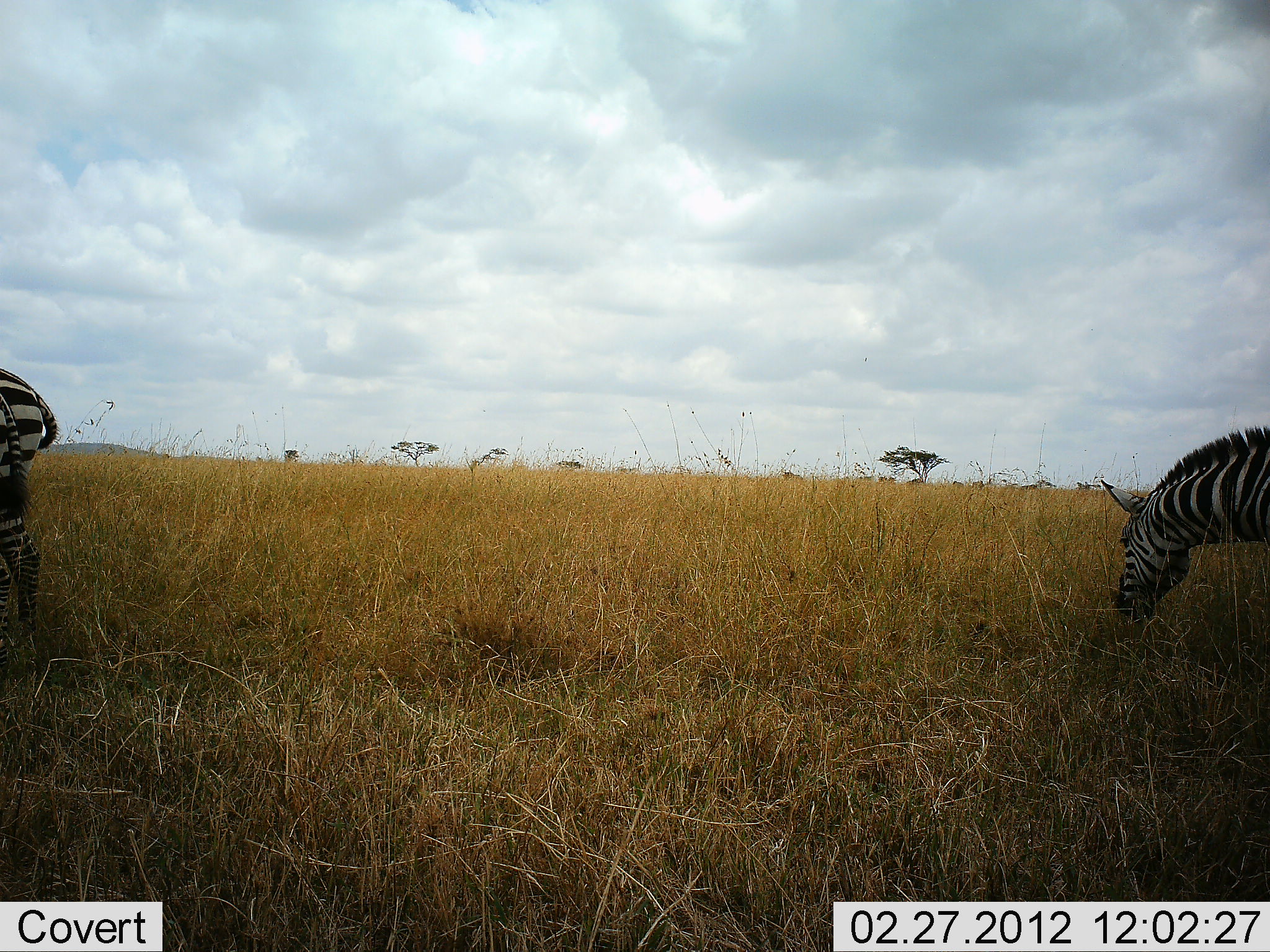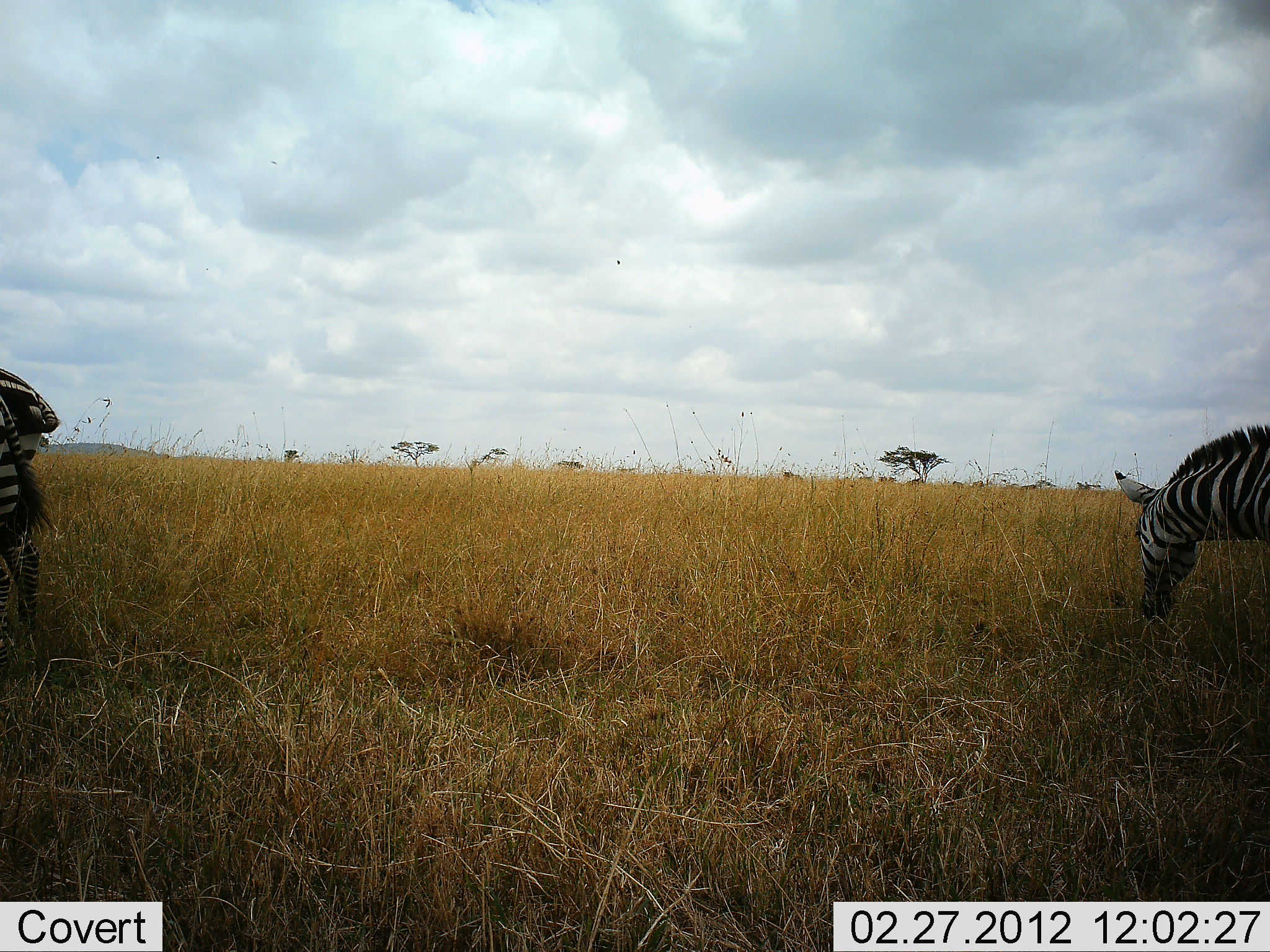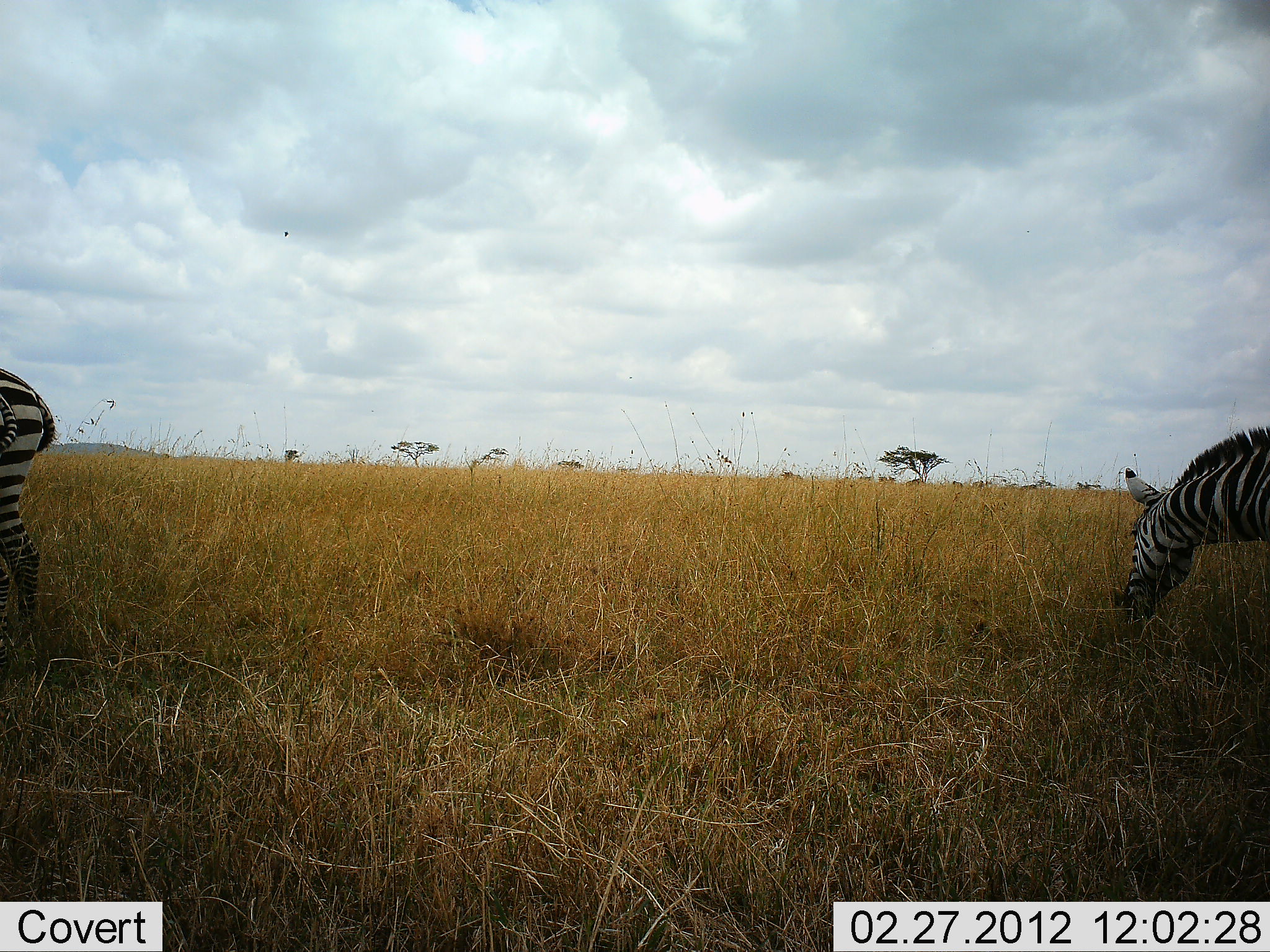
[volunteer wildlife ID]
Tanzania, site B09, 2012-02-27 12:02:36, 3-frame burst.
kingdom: Animalia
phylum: Chordata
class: Mammalia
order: Perissodactyla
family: Equidae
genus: Equus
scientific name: Equus quagga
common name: plains zebra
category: zebra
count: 2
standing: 47%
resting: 0%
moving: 0%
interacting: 0%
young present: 0%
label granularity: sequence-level